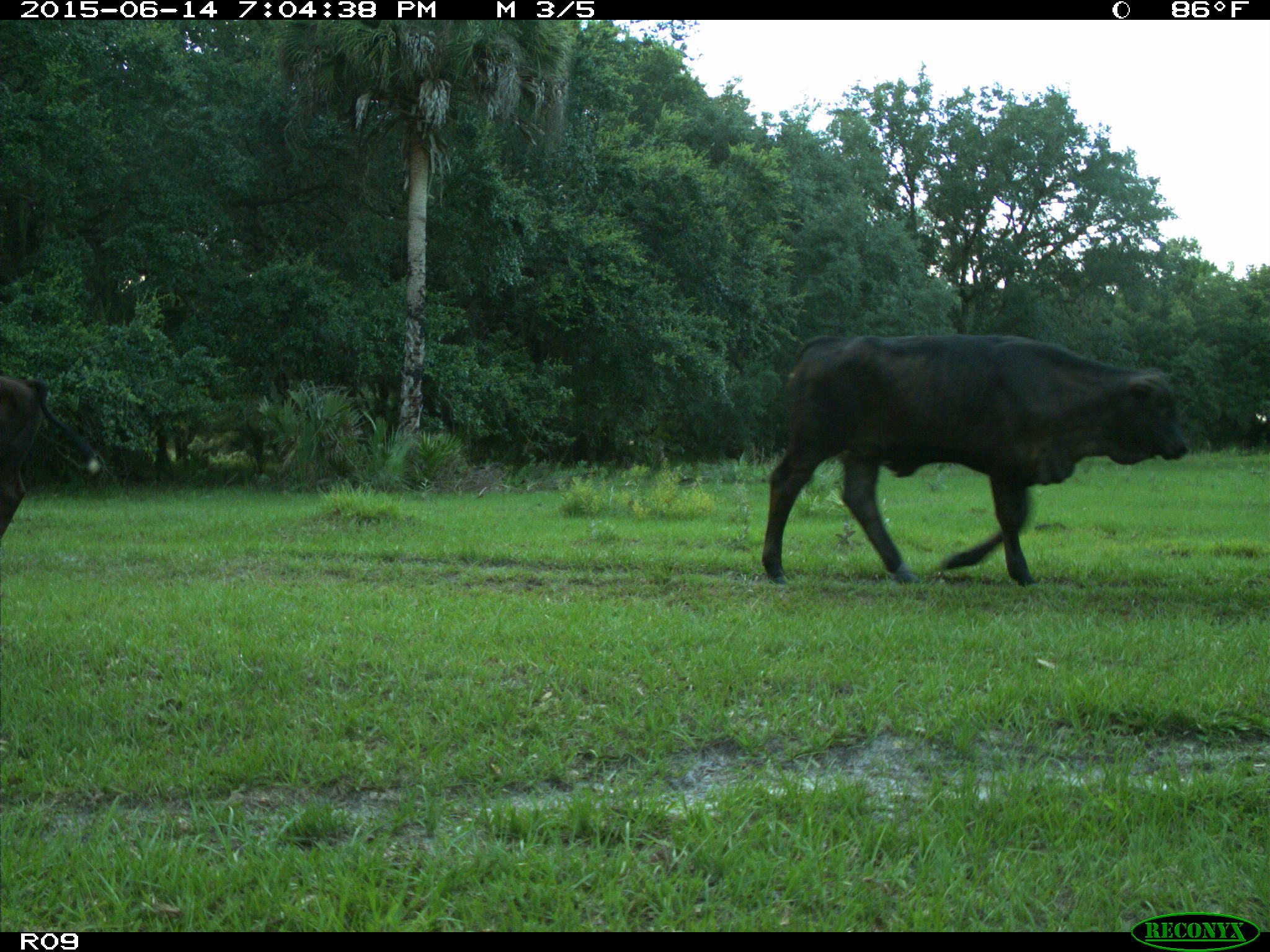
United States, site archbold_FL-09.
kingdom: Animalia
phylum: Chordata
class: Mammalia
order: Artiodactyla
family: Bovidae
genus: Bos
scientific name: Bos taurus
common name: domestic cow